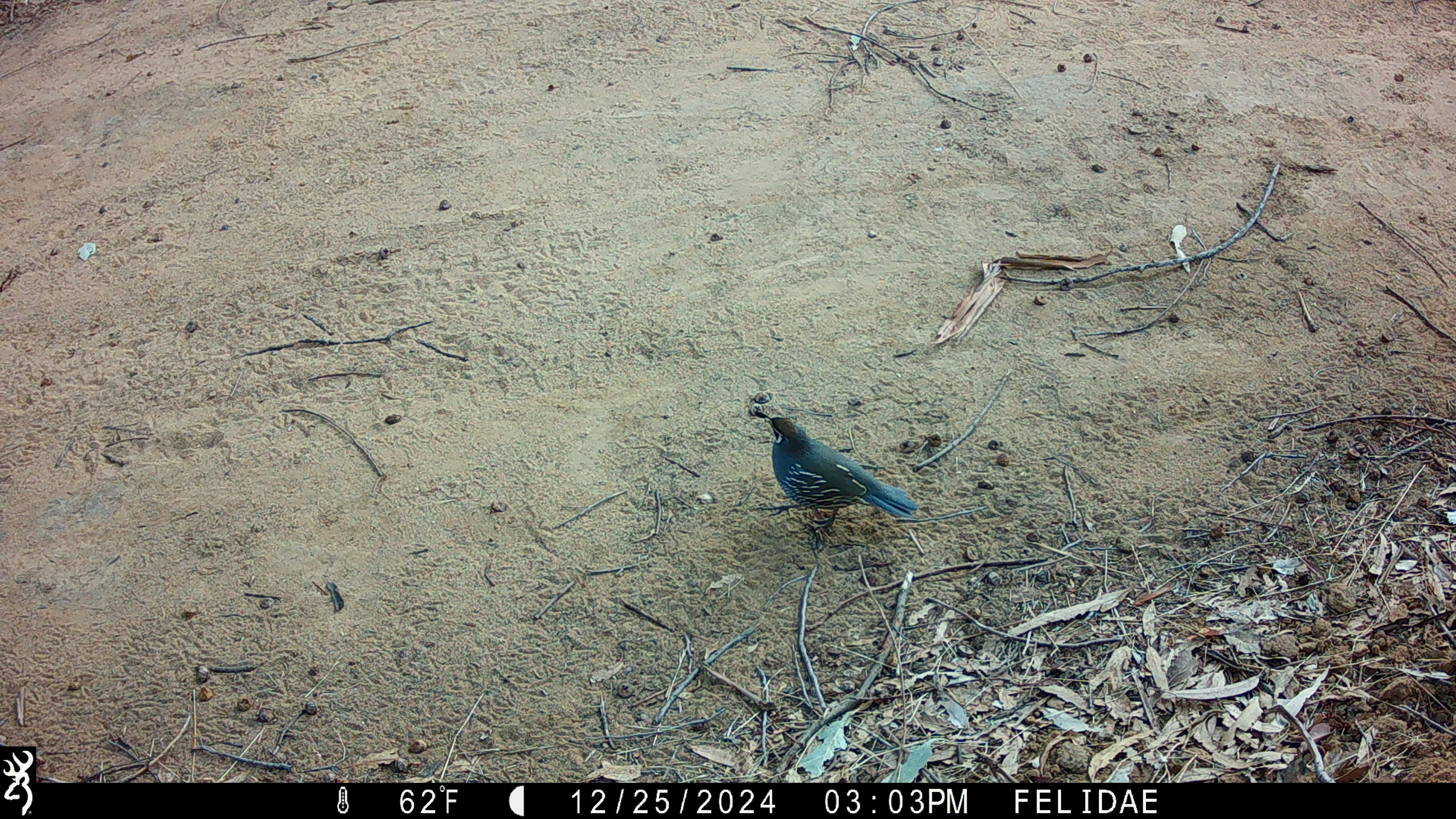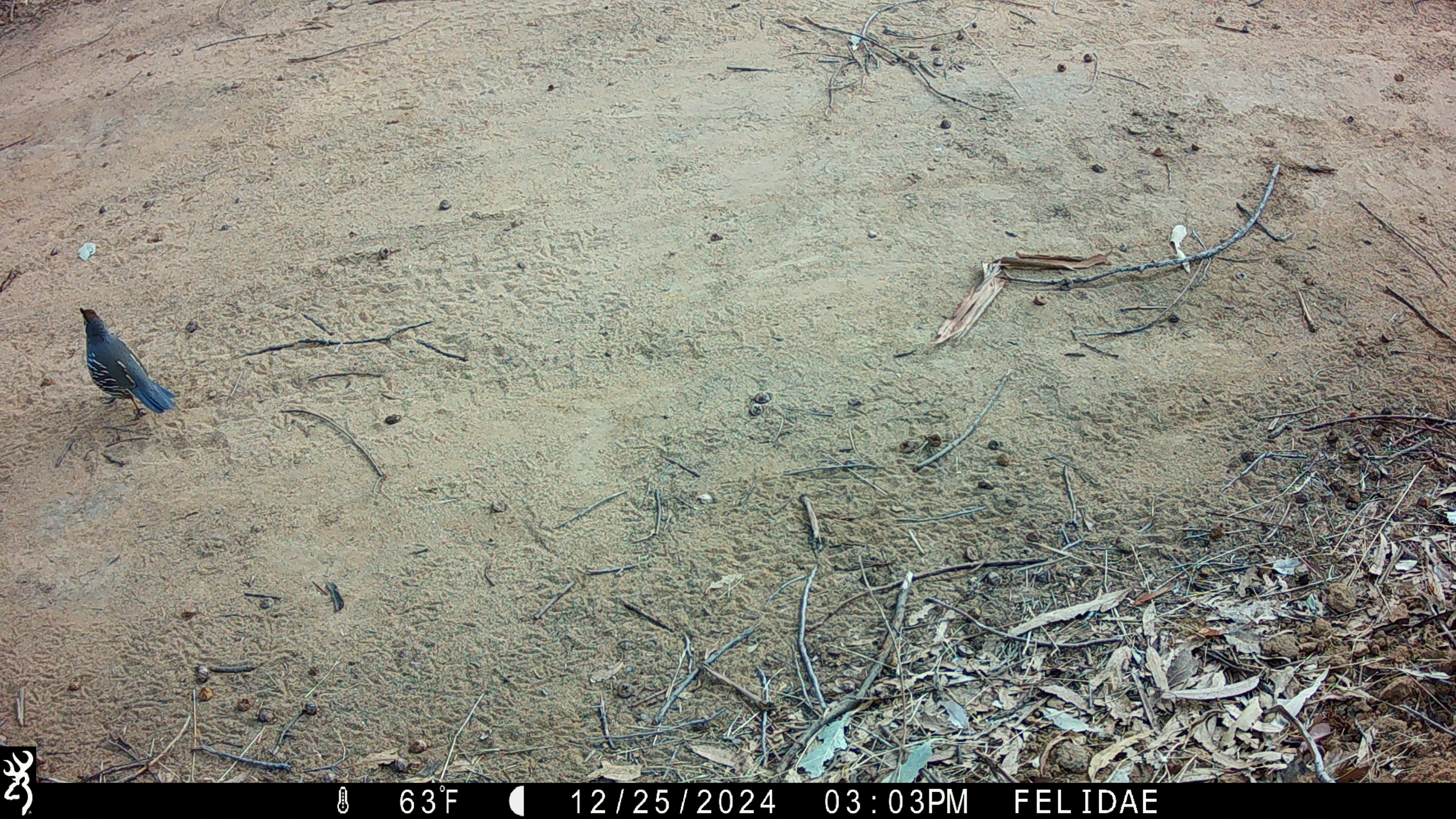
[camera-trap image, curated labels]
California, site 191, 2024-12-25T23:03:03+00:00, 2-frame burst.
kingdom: Animalia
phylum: Chordata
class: Aves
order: Galliformes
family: Odontophoridae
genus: Callipepla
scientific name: Callipepla californica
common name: california quail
California quail (Callipepla californica).